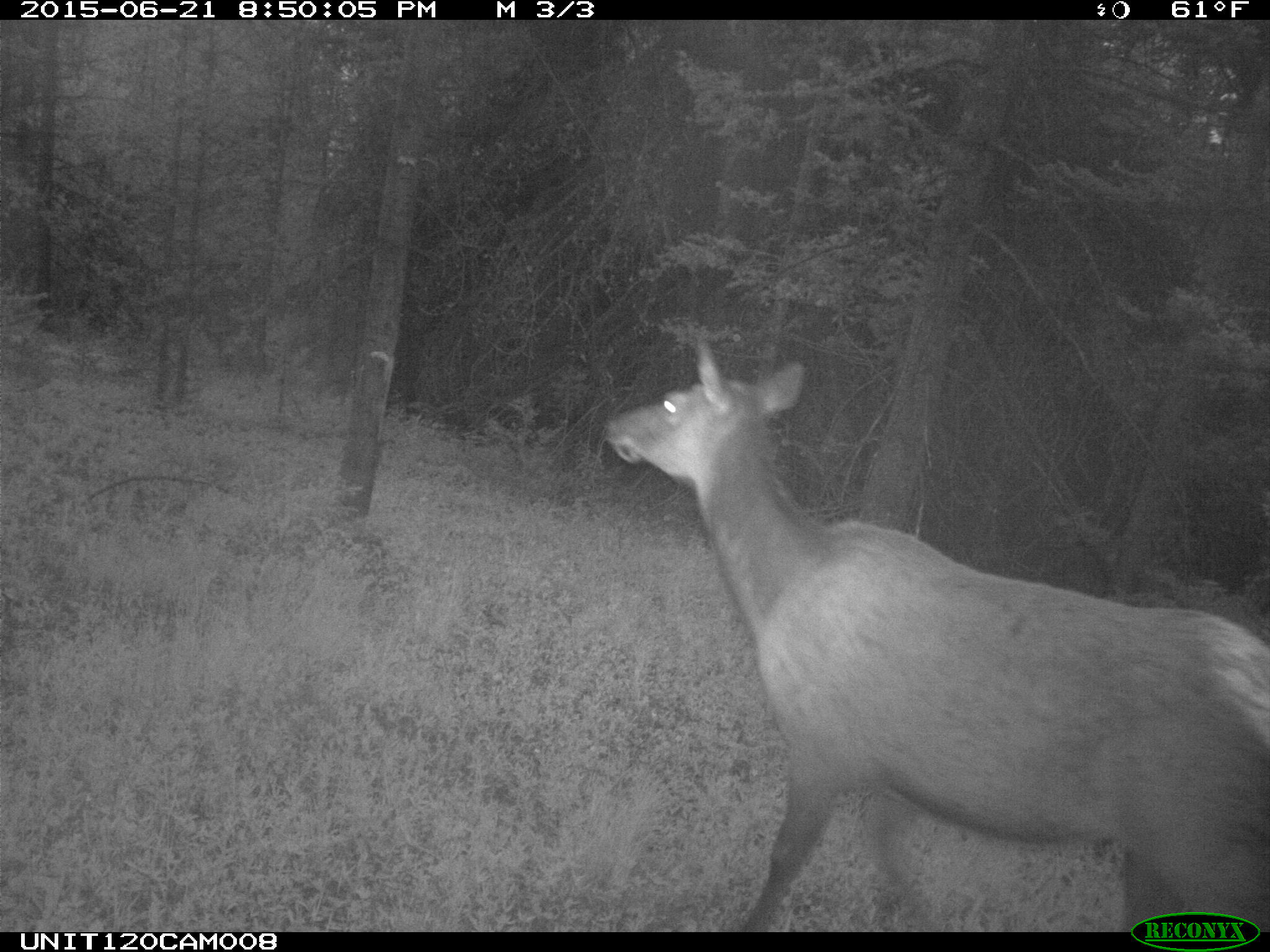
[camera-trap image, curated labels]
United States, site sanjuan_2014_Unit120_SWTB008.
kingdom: Animalia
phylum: Chordata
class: Mammalia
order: Artiodactyla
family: Cervidae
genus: Cervus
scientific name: Cervus elaphus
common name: red deer